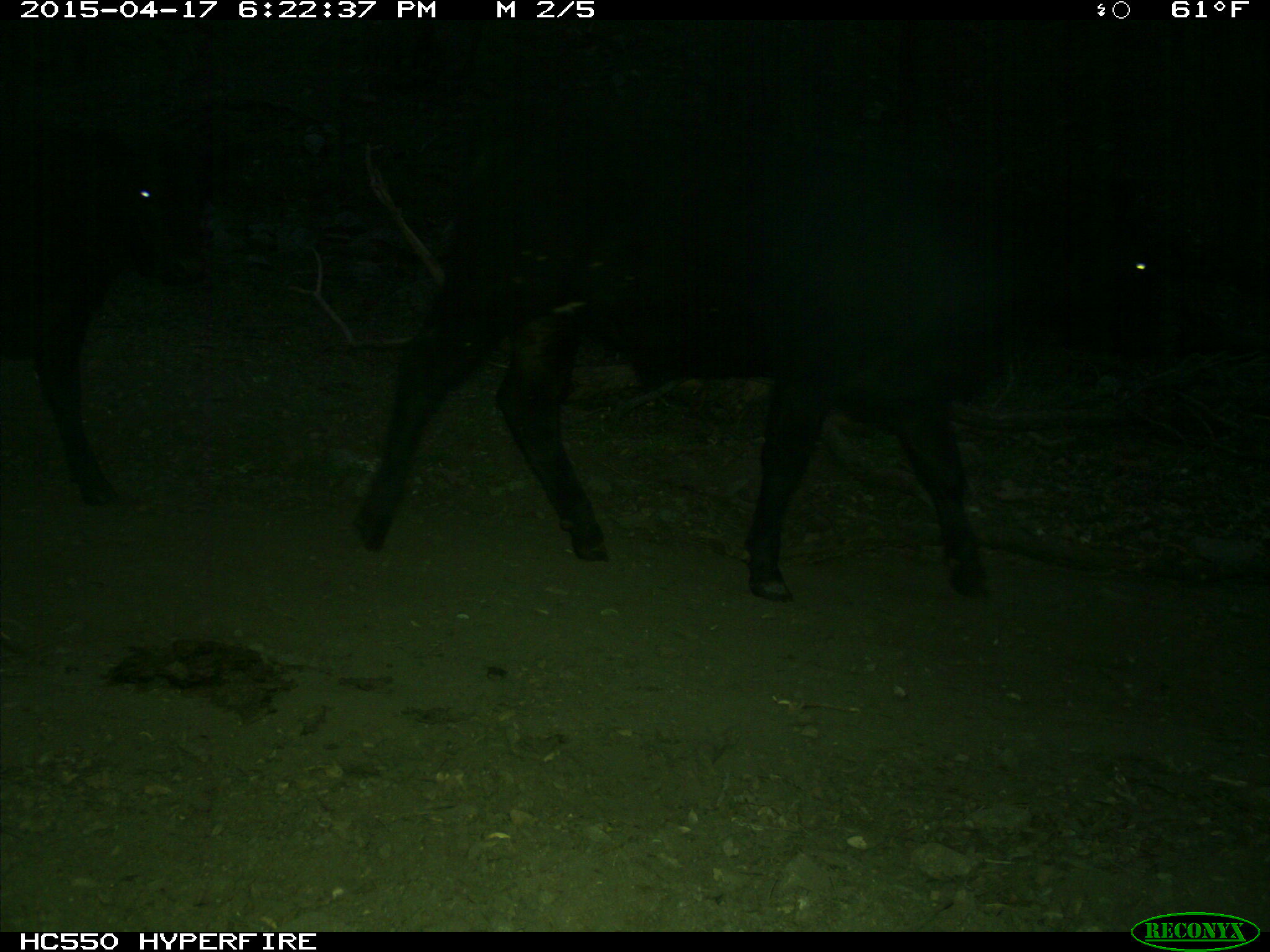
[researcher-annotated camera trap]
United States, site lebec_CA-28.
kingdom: Animalia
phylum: Chordata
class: Mammalia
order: Artiodactyla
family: Bovidae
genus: Bos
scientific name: Bos taurus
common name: domestic cow